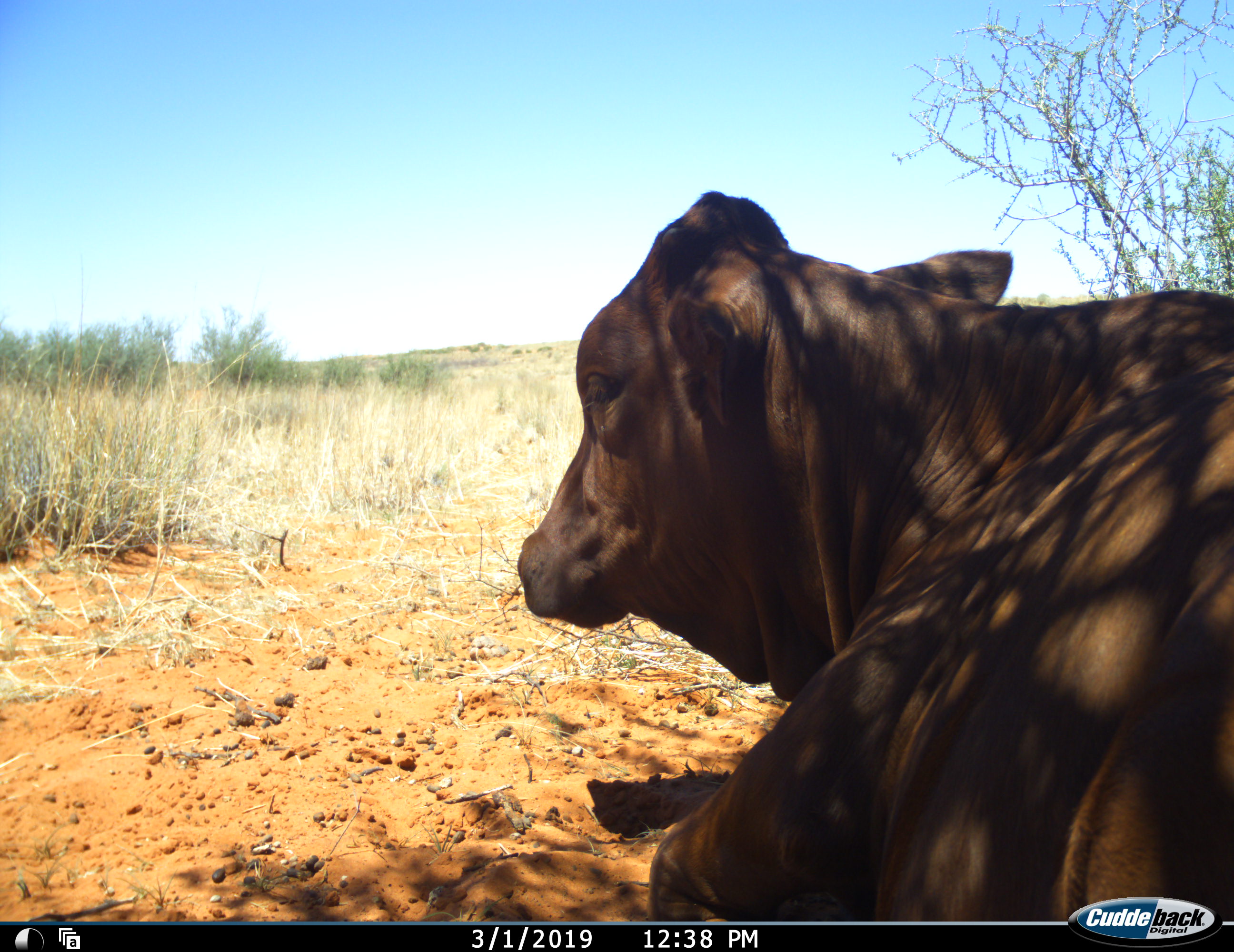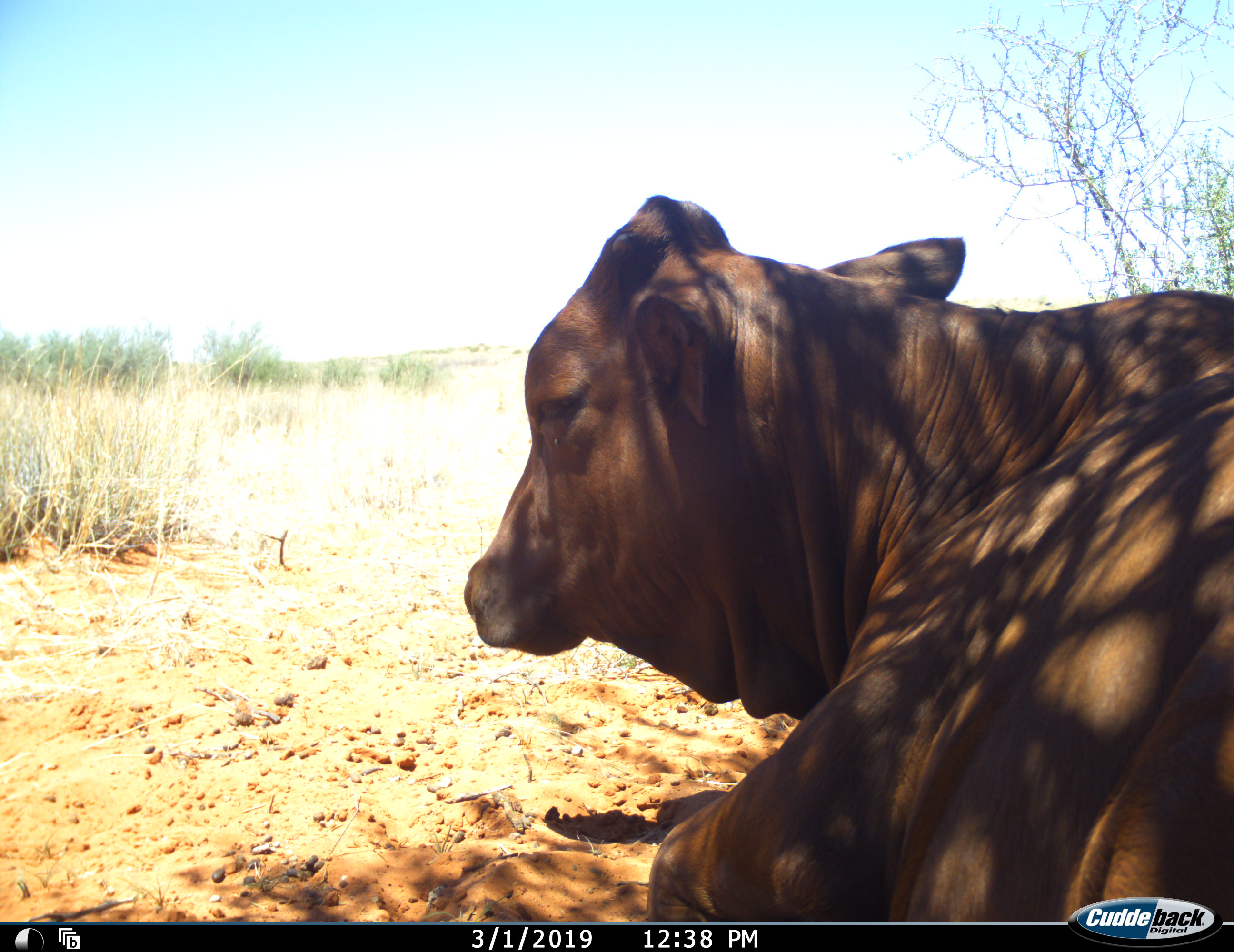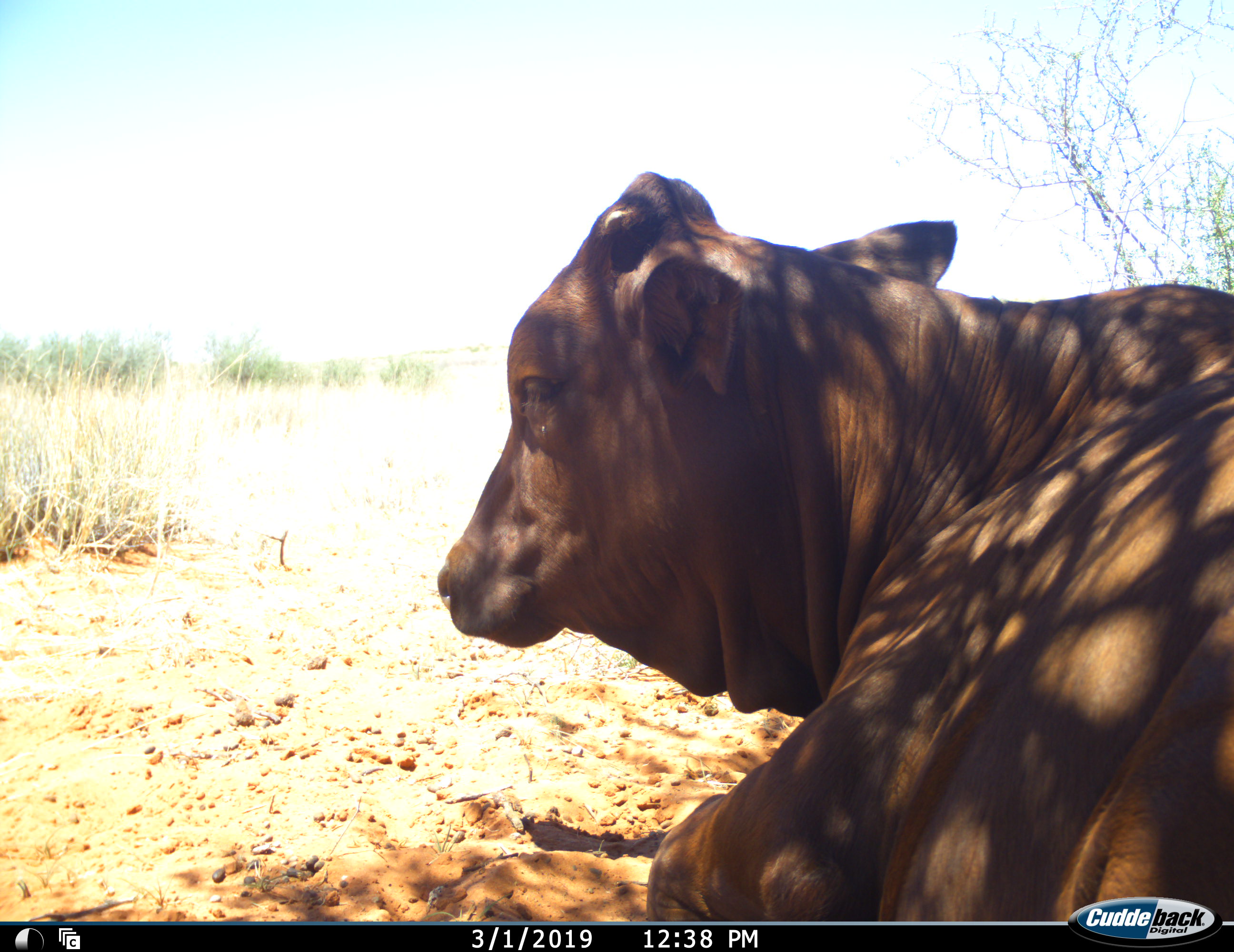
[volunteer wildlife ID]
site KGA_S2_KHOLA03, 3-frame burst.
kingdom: Animalia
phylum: Chordata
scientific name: Vertebrata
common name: domestic animal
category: domesticanimal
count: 1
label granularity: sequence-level